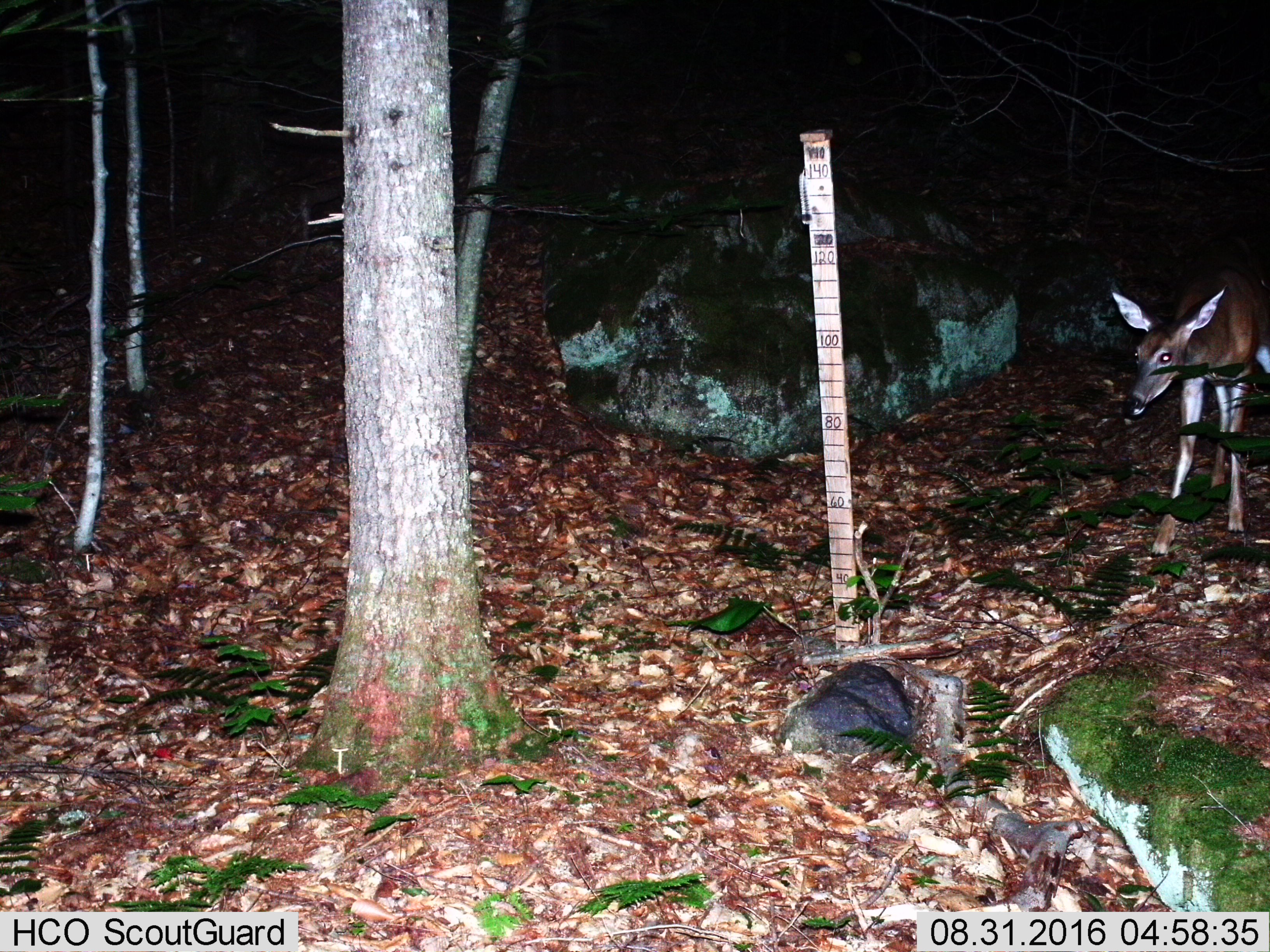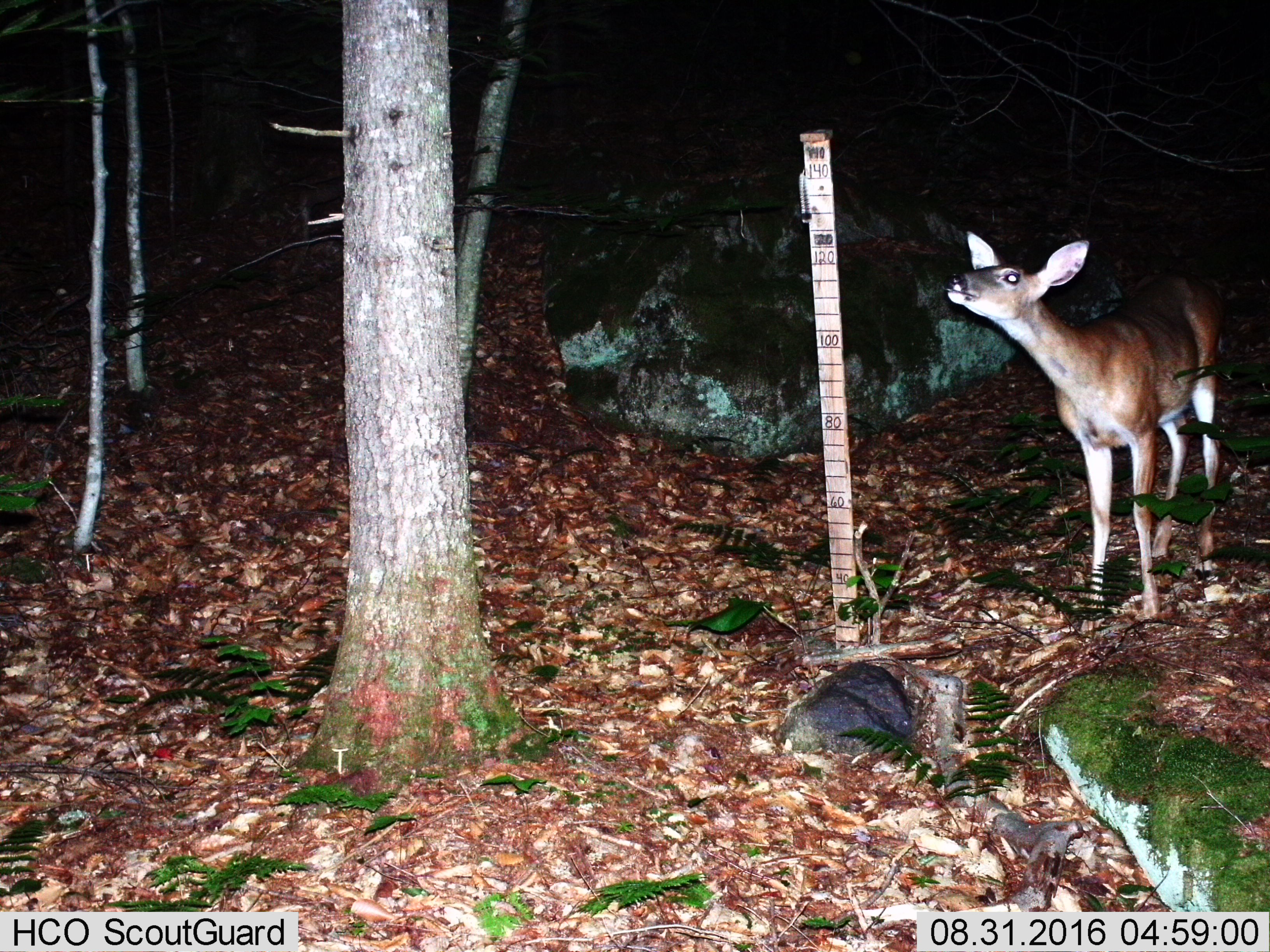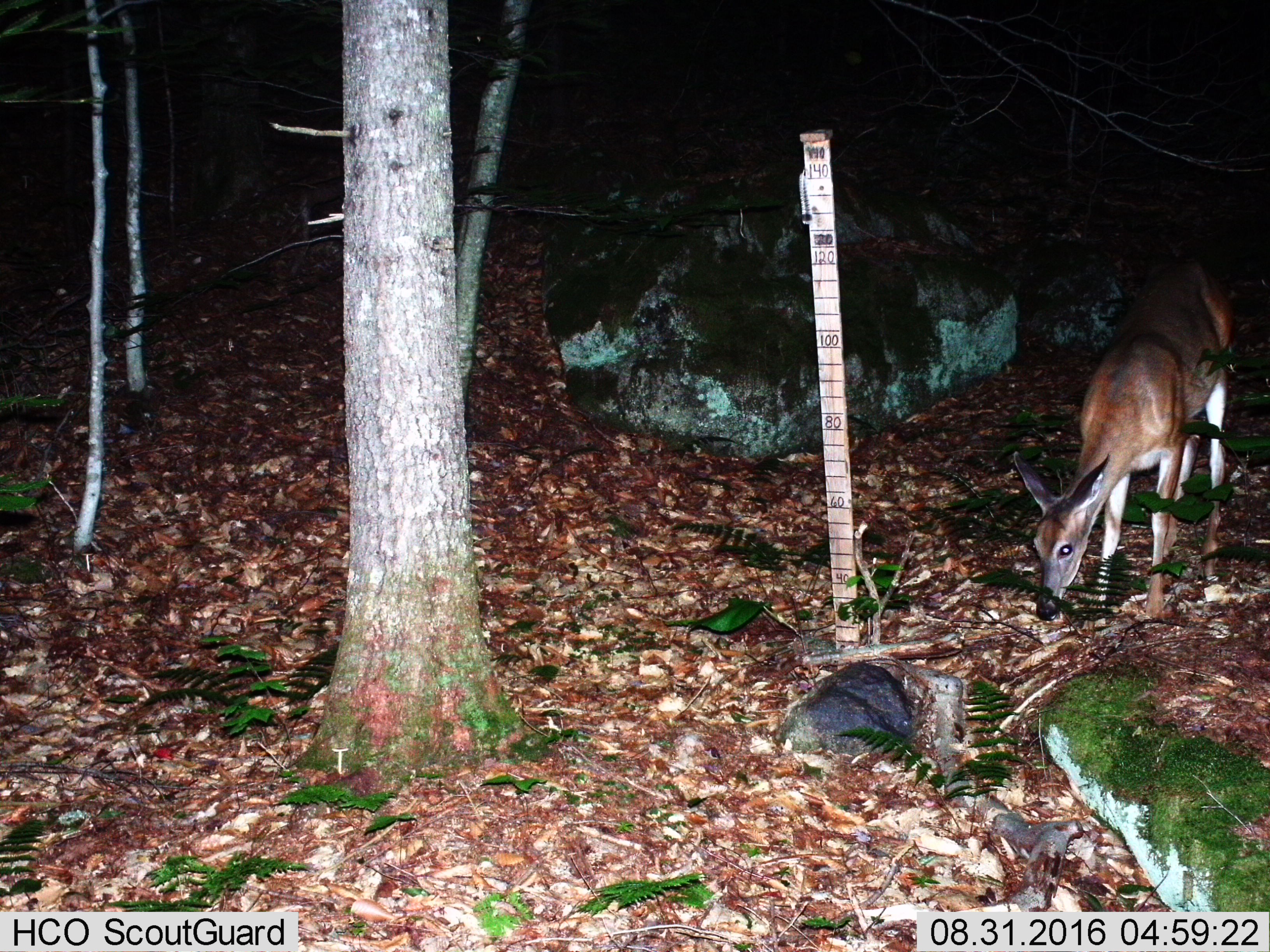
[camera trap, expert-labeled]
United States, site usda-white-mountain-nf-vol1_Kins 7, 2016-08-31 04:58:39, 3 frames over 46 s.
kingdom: Animalia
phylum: Chordata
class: Mammalia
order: Artiodactyla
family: Cervidae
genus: Odocoileus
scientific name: Odocoileus virginianus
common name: white-tailed deer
White-tailed deer (Odocoileus virginianus).